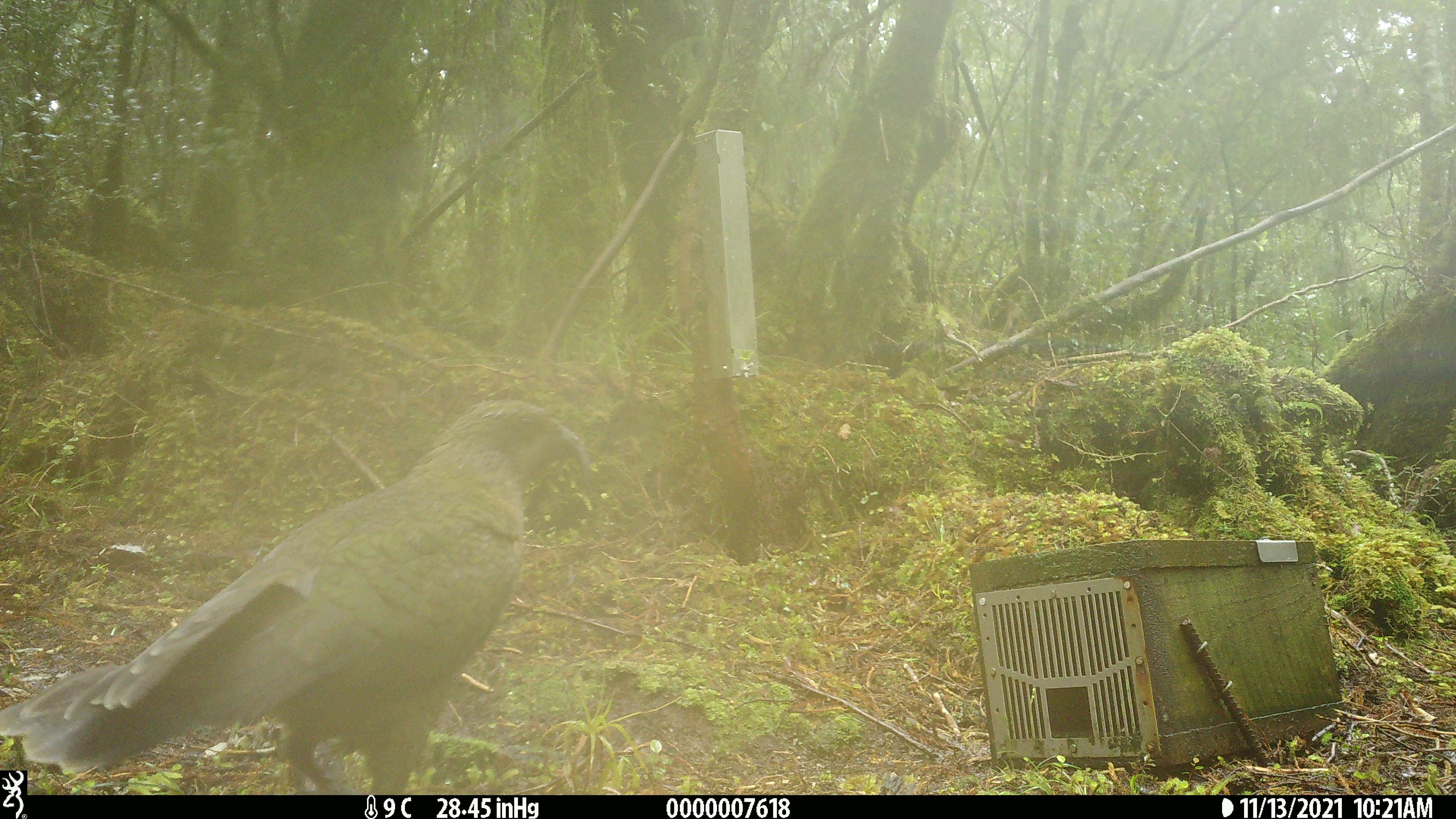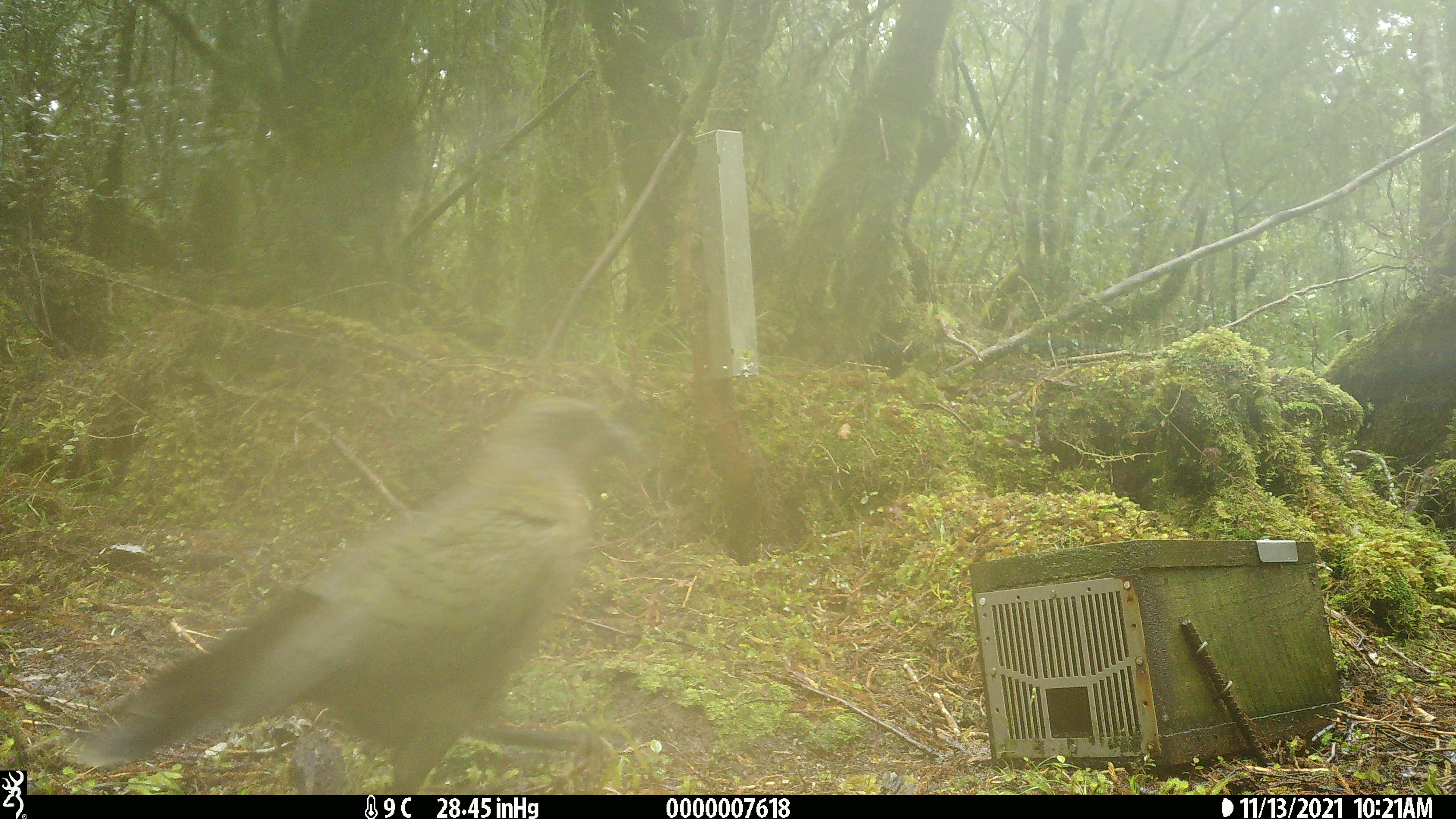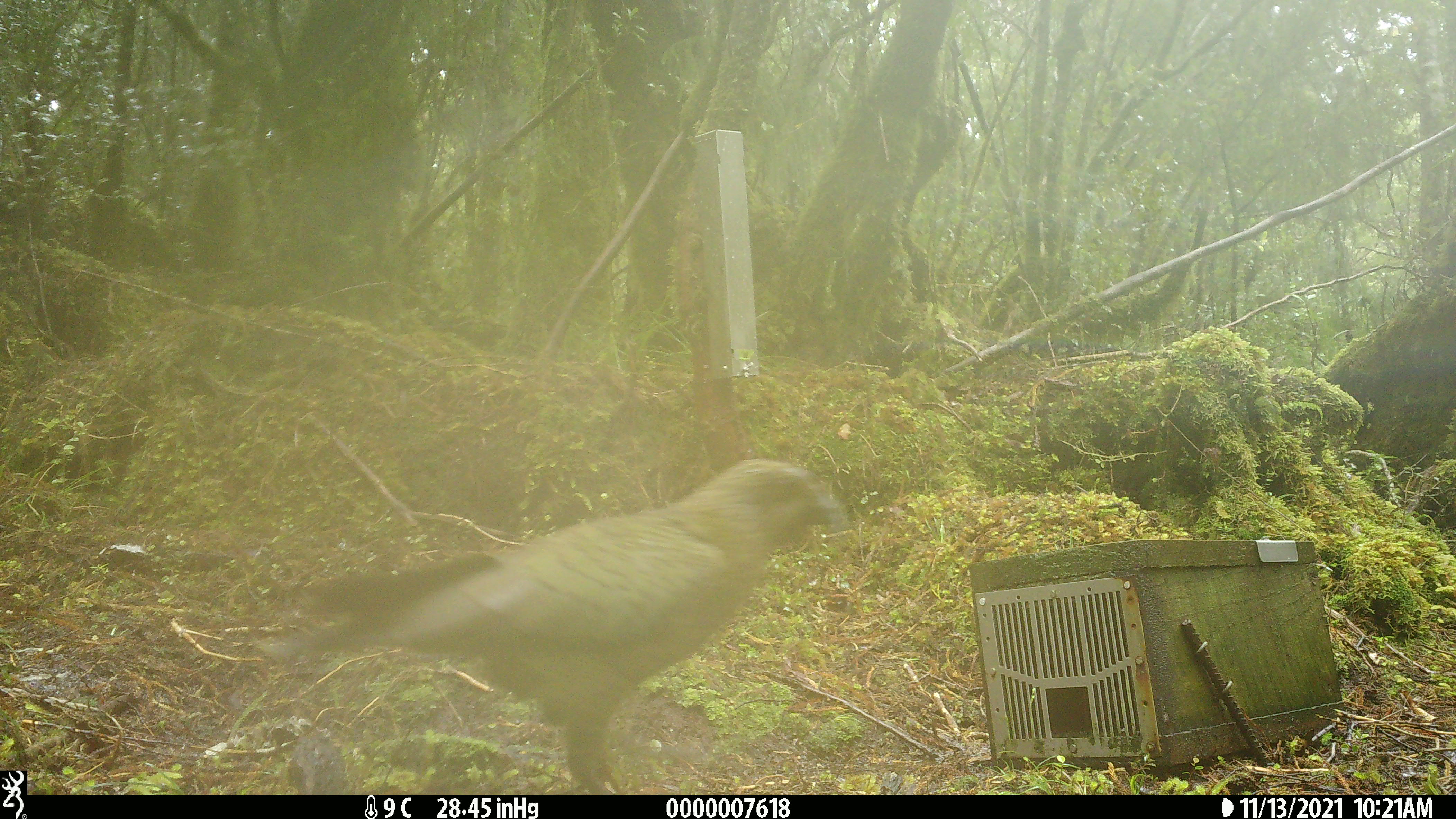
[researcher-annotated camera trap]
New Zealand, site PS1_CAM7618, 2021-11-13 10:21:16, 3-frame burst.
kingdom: Animalia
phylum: Chordata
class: Aves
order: Psittaciformes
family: Strigopidae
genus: Nestor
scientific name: Nestor notabilis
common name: kea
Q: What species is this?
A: Kea (Nestor notabilis).